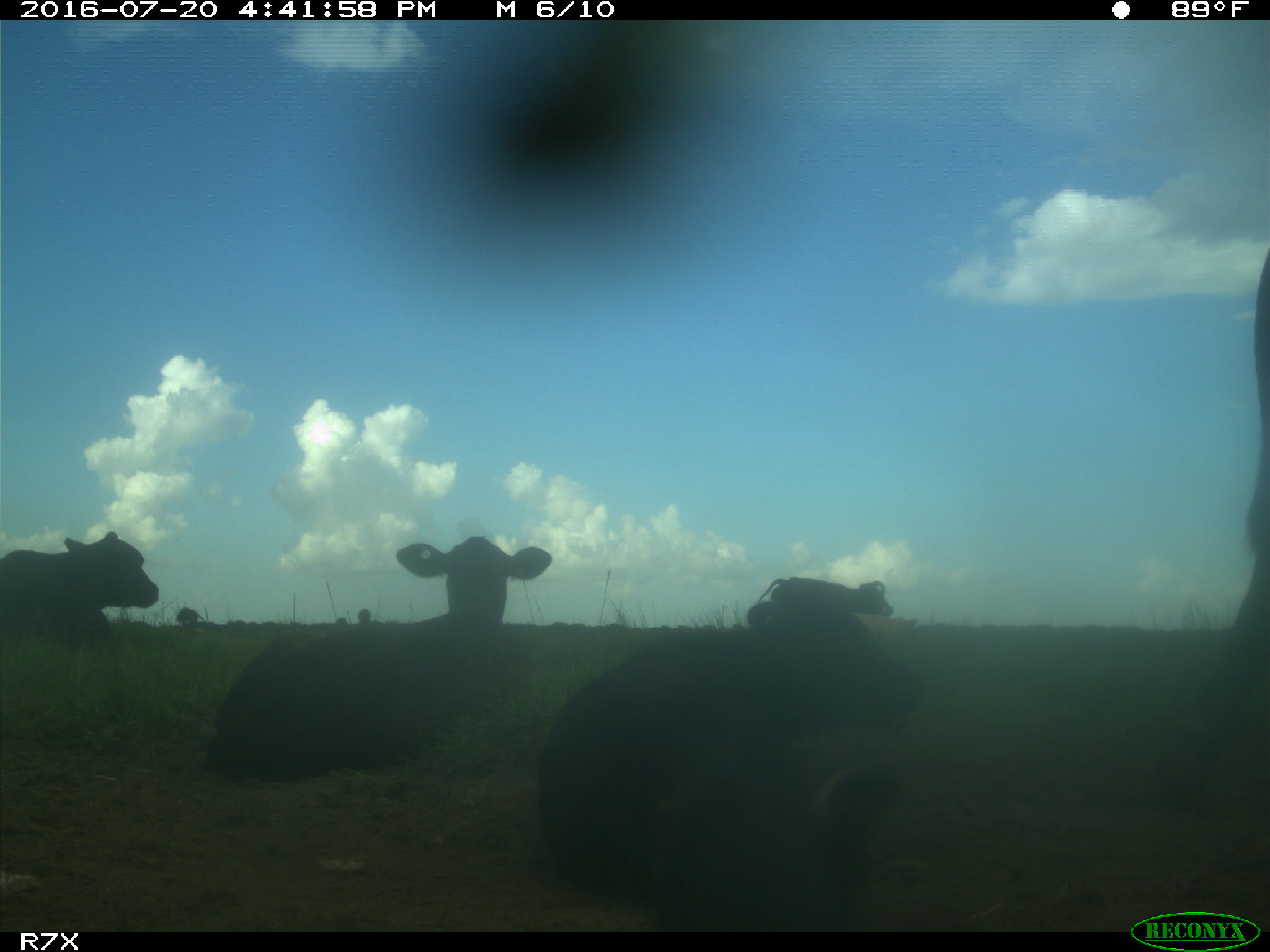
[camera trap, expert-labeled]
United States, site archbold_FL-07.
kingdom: Animalia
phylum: Chordata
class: Mammalia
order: Artiodactyla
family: Bovidae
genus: Bos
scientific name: Bos taurus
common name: domestic cow